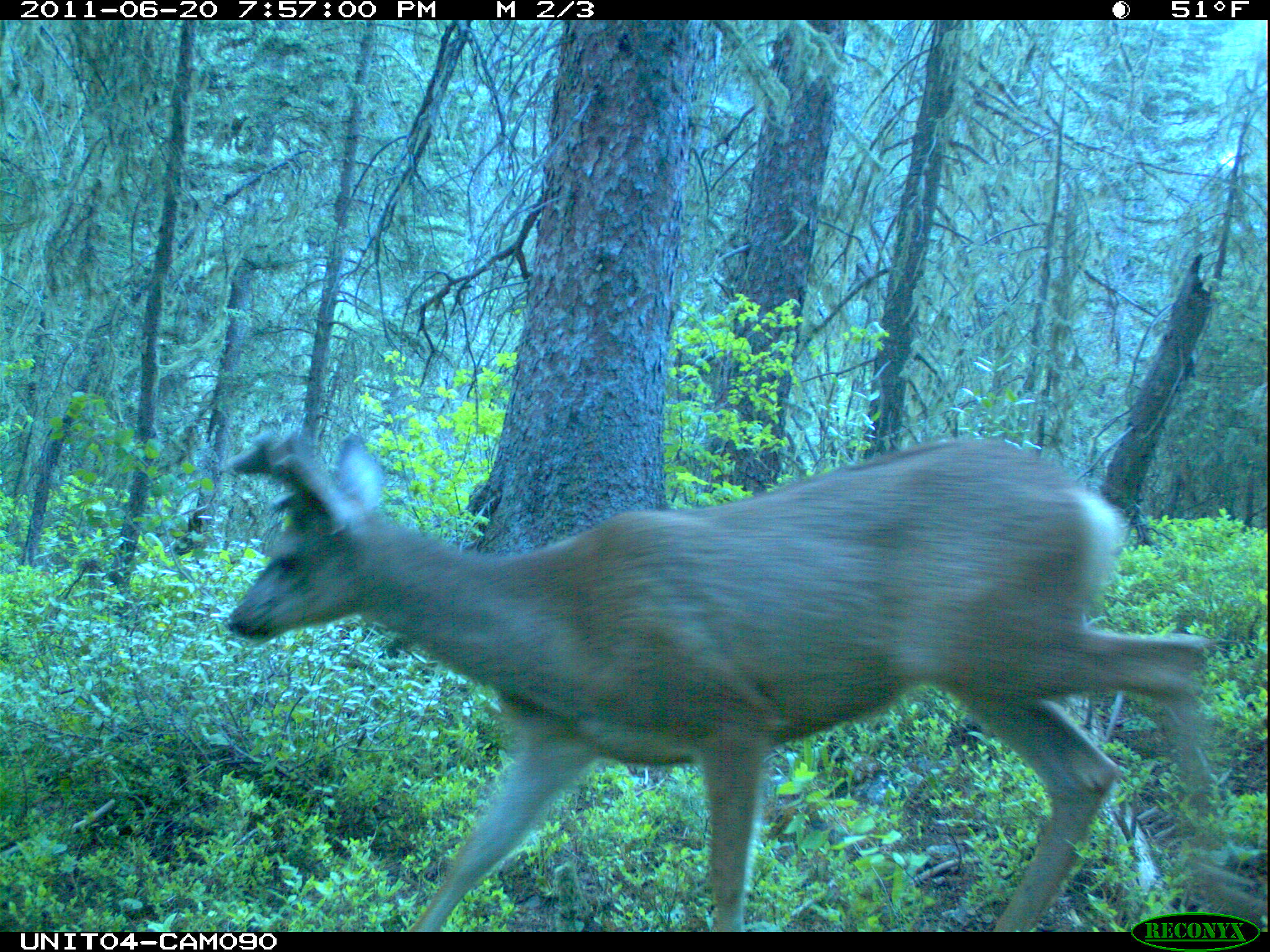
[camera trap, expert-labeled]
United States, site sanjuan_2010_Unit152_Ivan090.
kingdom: Animalia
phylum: Chordata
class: Mammalia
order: Artiodactyla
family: Cervidae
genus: Odocoileus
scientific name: Odocoileus hemionus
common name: mule deer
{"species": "Odocoileus hemionus (mule deer)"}